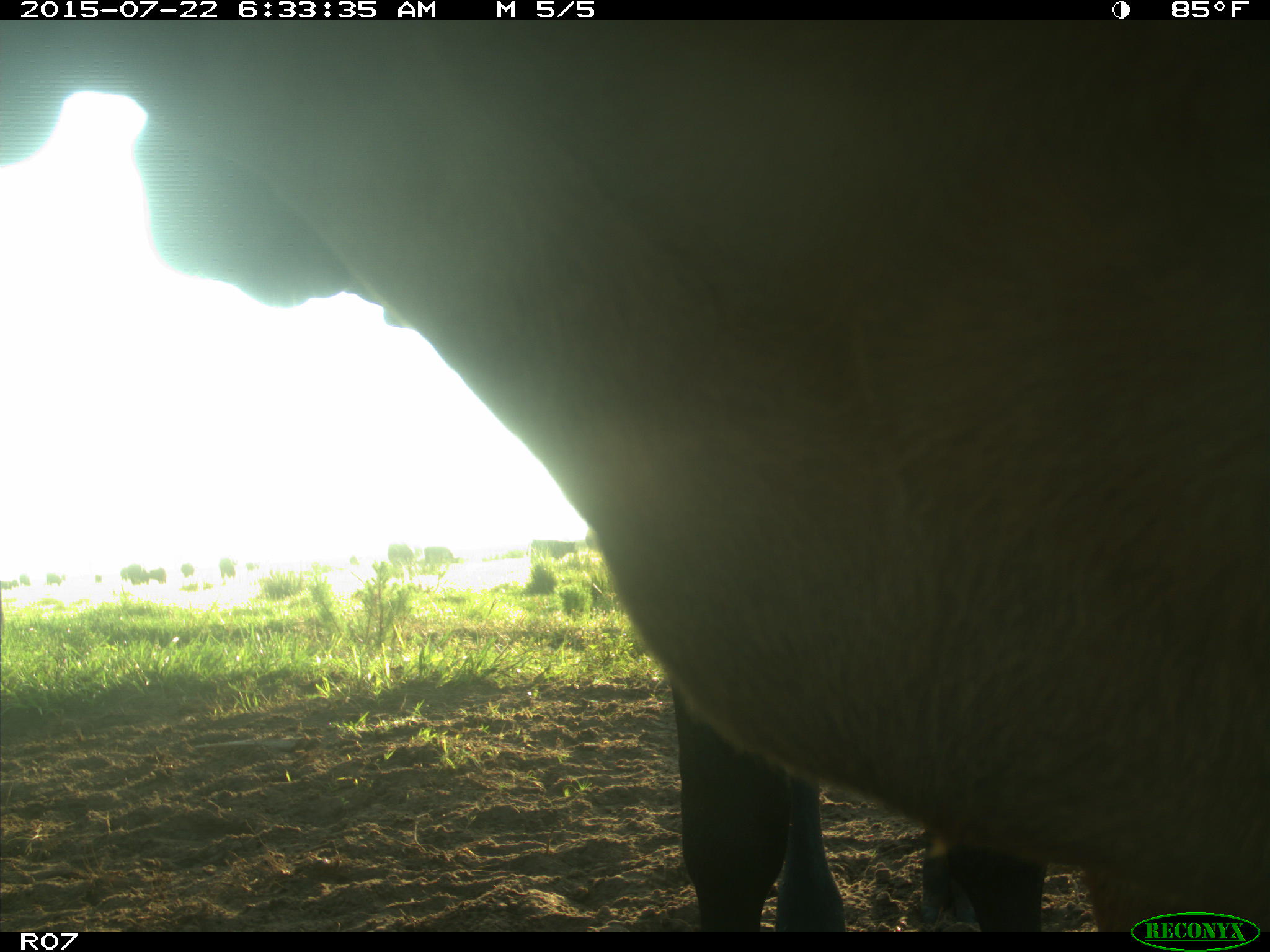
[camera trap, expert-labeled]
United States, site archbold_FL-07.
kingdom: Animalia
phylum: Chordata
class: Mammalia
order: Carnivora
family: Procyonidae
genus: Procyon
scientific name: Procyon lotor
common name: common raccoon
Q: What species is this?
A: Procyon lotor (common raccoon).